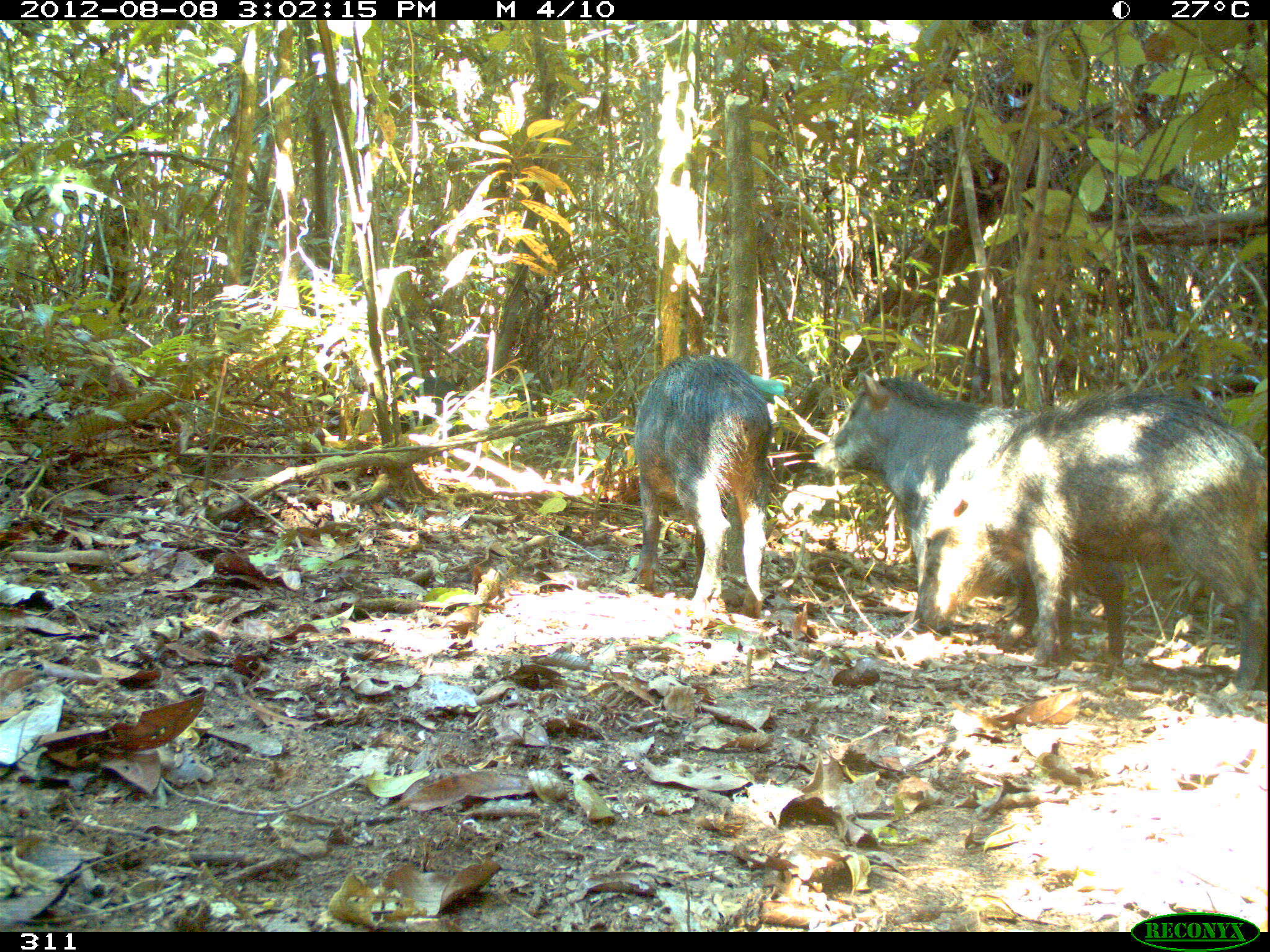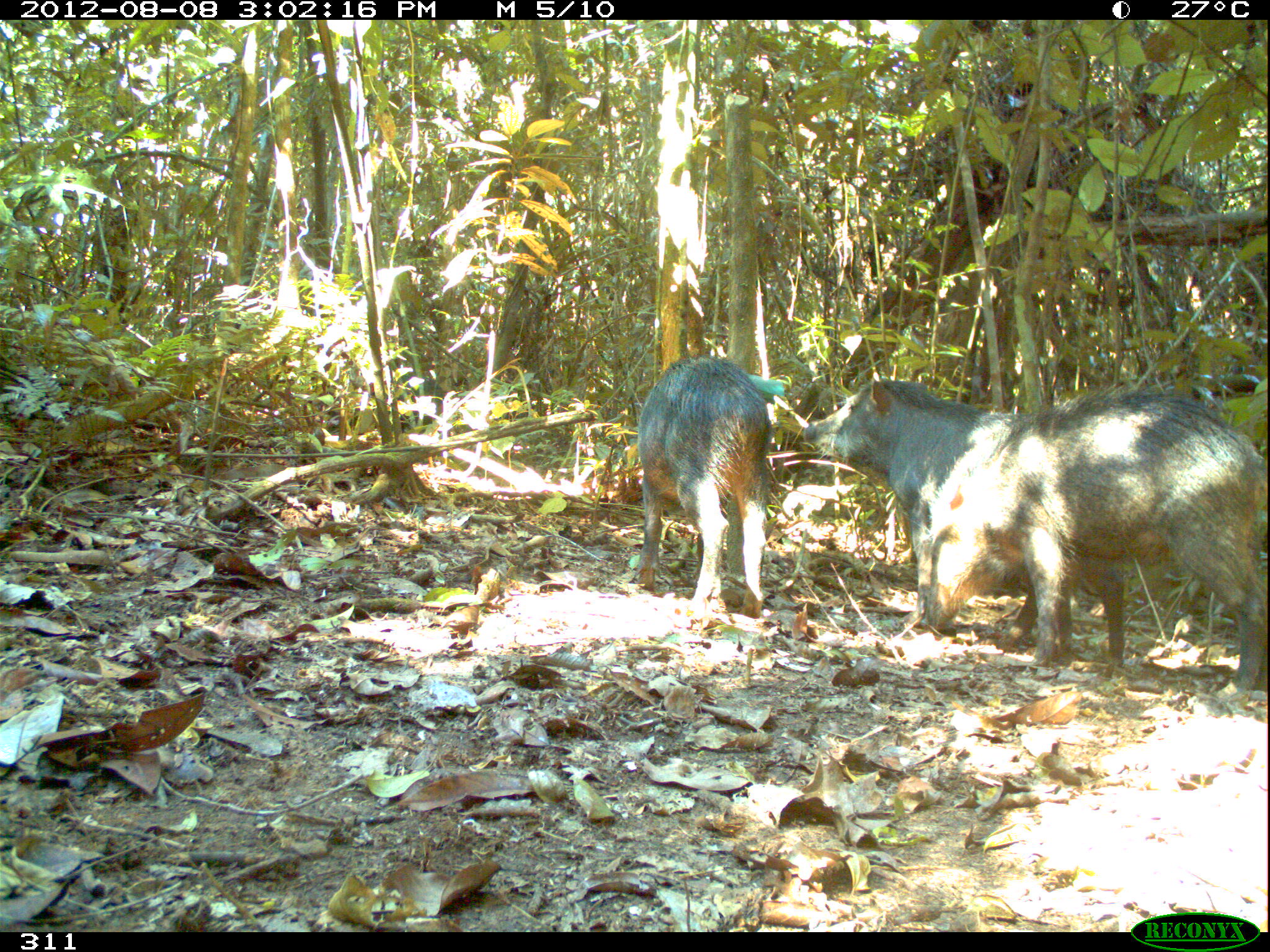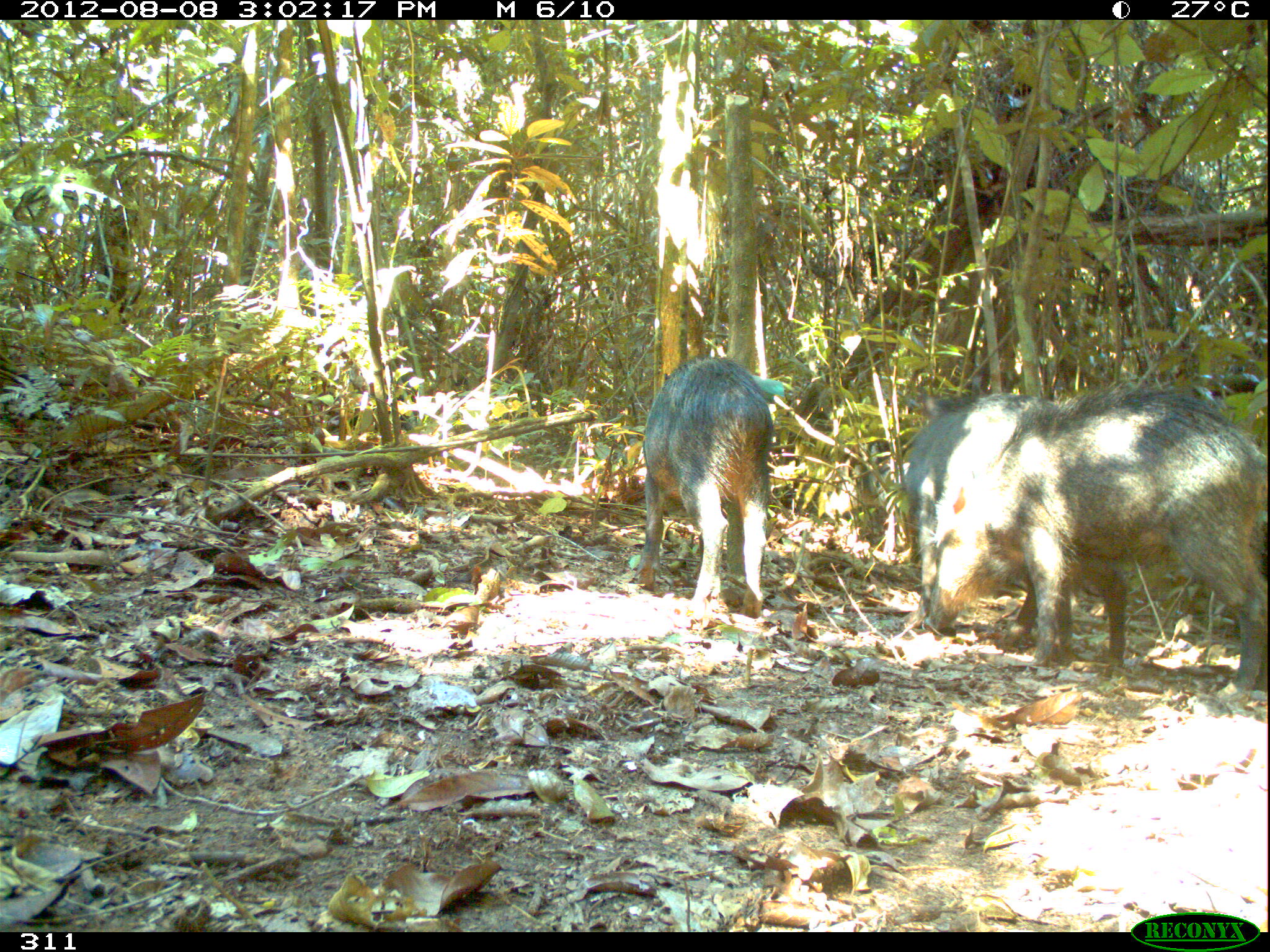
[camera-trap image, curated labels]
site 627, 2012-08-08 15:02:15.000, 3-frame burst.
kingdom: Animalia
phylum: Chordata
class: Mammalia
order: Artiodactyla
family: Tayassuidae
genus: Tayassu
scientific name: Tayassu pecari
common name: white-lipped peccary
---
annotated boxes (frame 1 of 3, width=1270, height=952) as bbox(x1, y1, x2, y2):
tayassu pecari: bbox(907, 389, 1270, 697); bbox(812, 371, 1126, 663); bbox(631, 345, 776, 608)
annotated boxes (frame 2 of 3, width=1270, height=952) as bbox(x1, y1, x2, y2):
tayassu pecari: bbox(914, 386, 1270, 695); bbox(800, 371, 1076, 664); bbox(629, 352, 774, 616)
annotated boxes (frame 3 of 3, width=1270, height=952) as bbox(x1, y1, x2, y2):
tayassu pecari: bbox(914, 387, 1270, 703); bbox(860, 396, 1127, 666); bbox(633, 349, 774, 619)